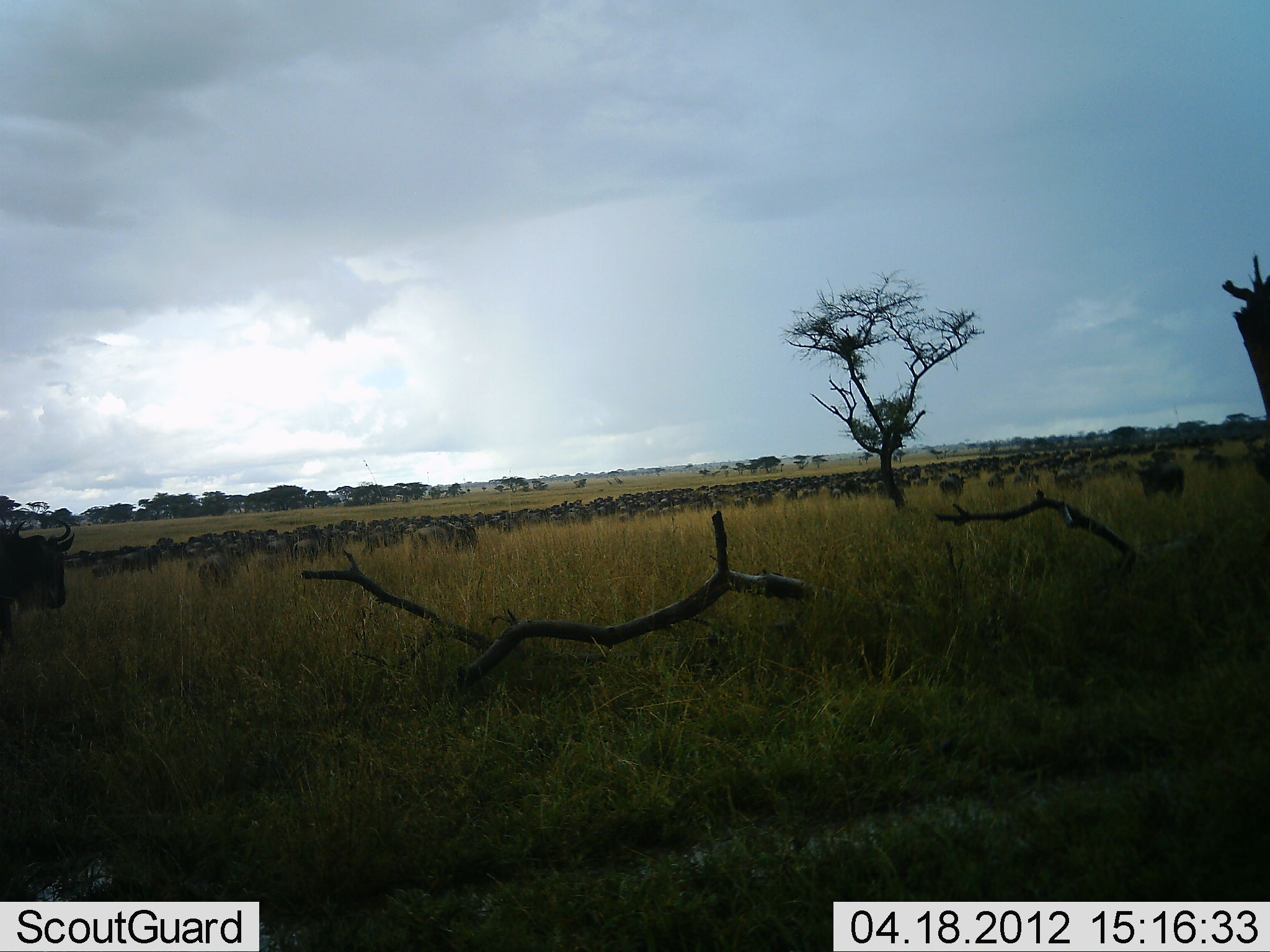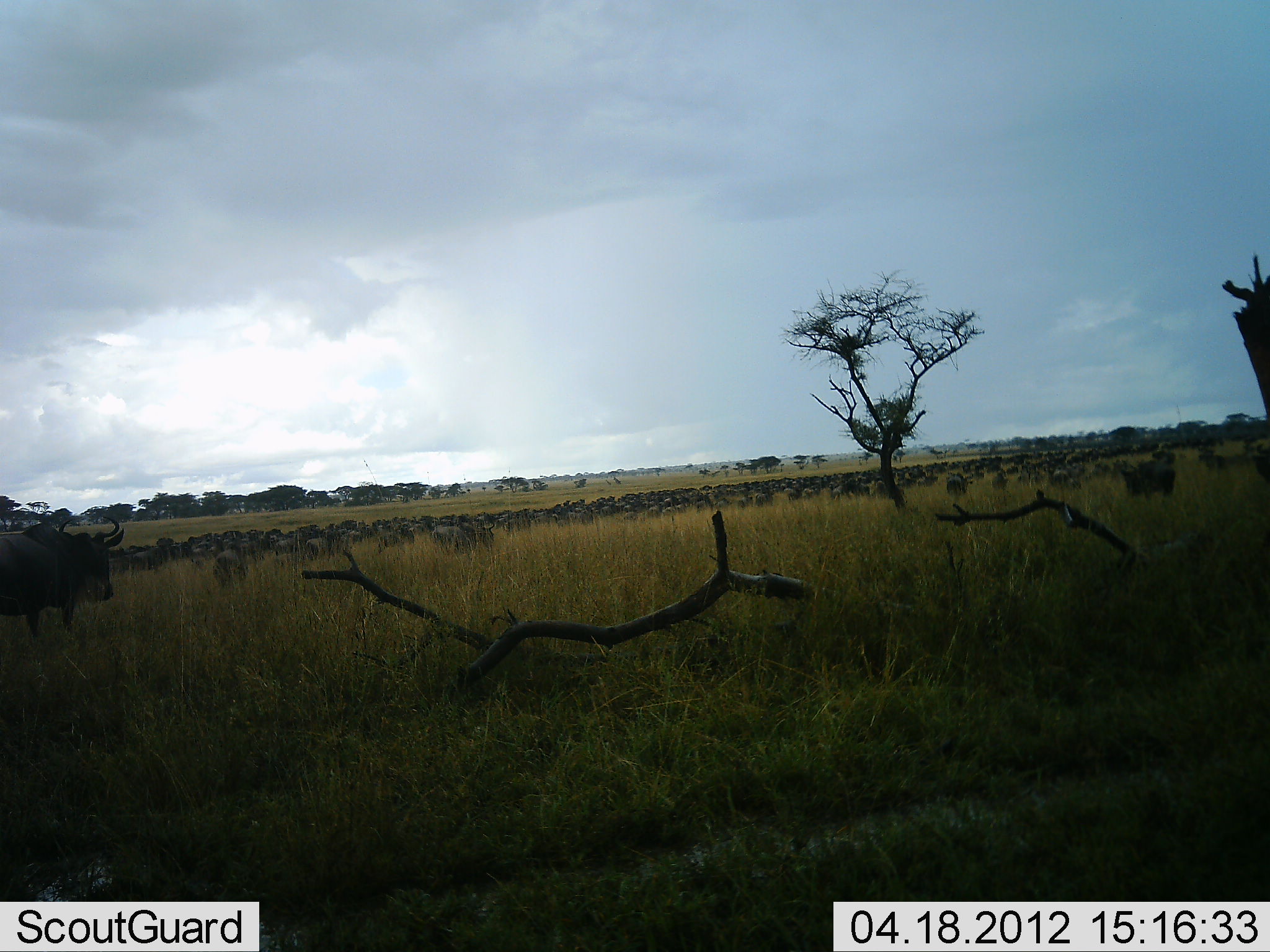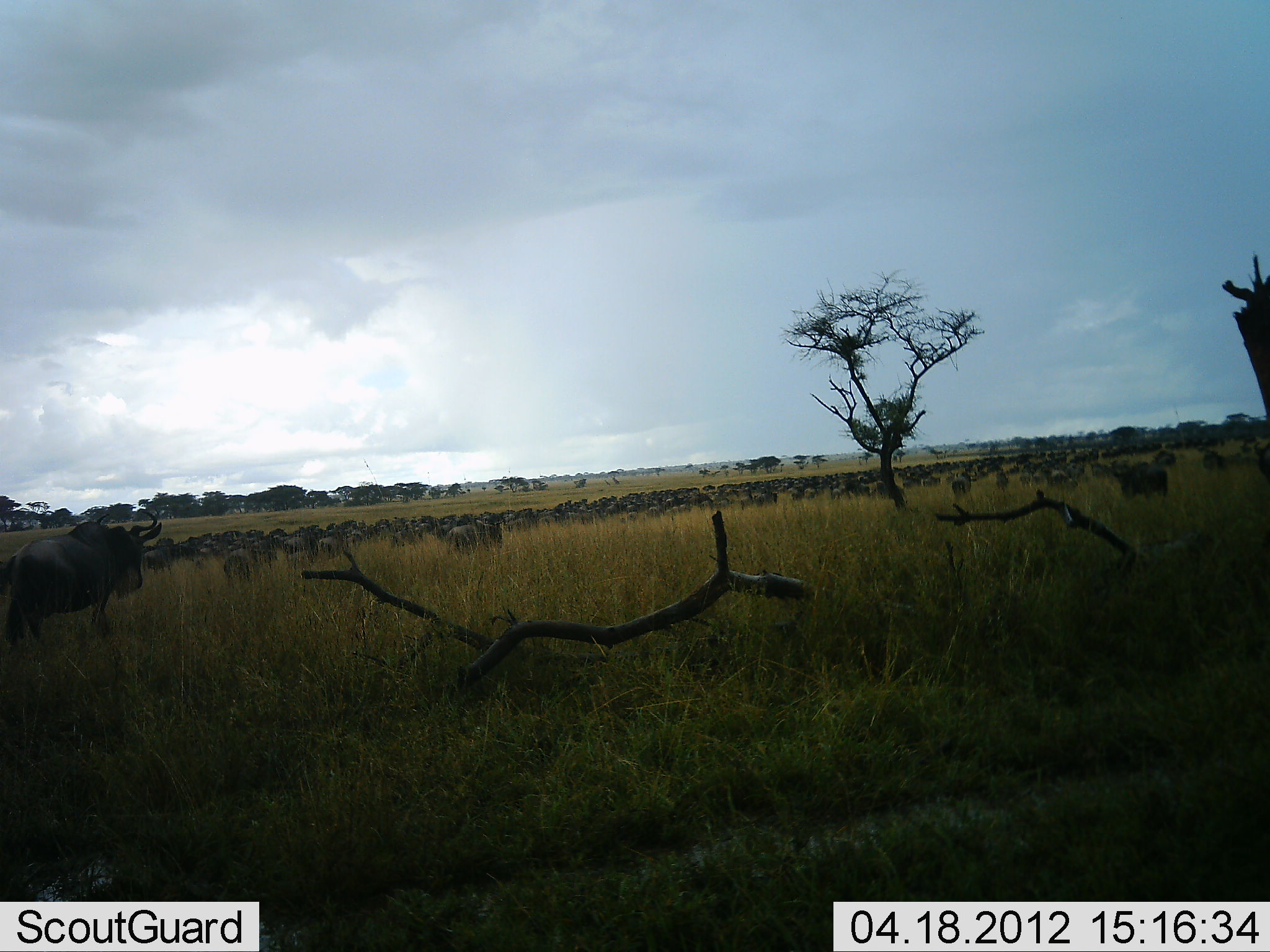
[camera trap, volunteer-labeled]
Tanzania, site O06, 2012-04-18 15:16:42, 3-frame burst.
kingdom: Animalia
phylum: Chordata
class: Mammalia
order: Artiodactyla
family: Bovidae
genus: Connochaetes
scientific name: Connochaetes taurinus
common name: blue wildebeest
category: wildebeest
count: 51+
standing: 17%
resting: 0%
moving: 91%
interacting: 0%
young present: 4%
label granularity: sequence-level